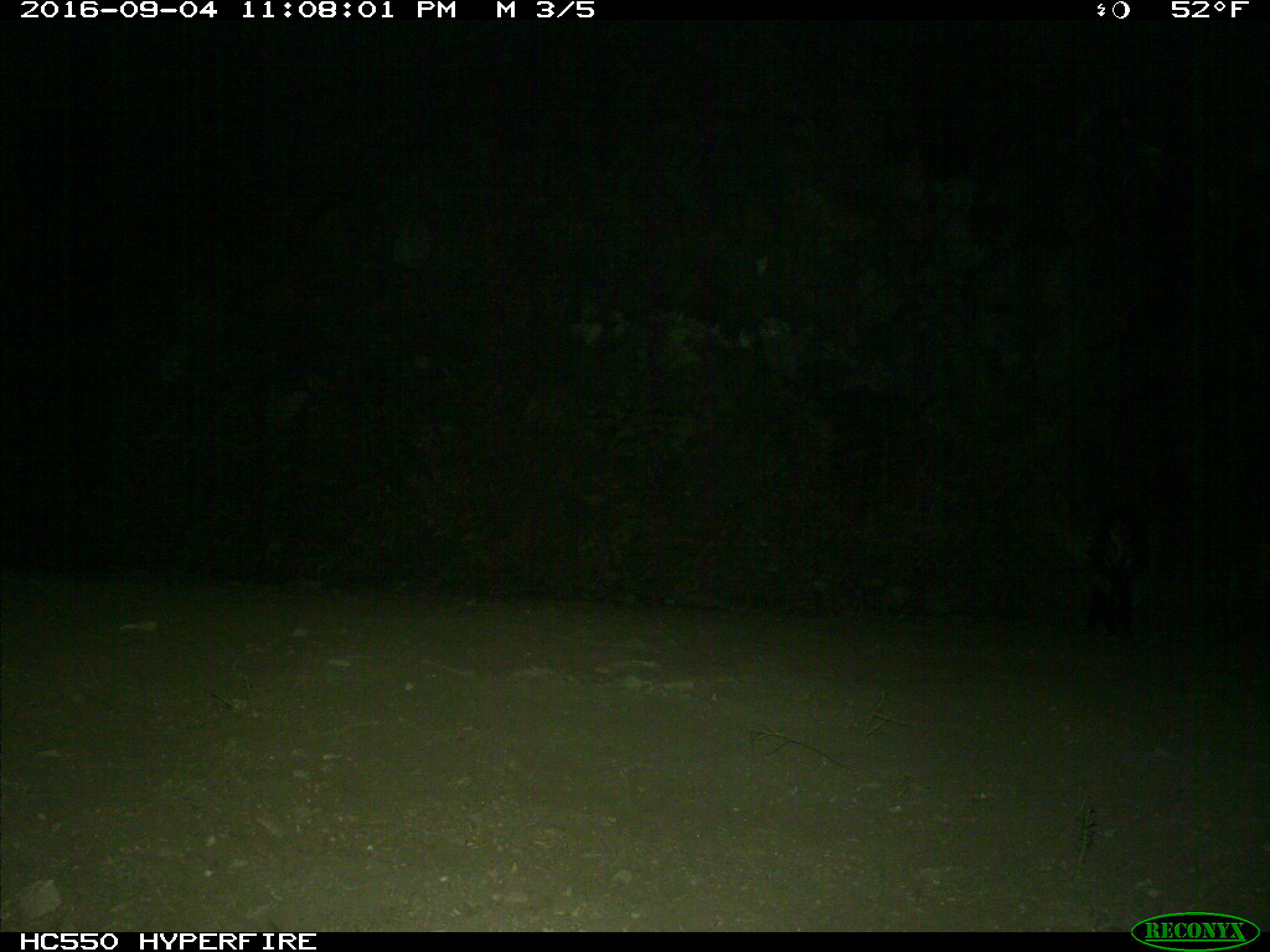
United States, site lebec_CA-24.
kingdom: Animalia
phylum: Chordata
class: Mammalia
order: Carnivora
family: Mephitidae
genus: Mephitis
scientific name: Mephitis mephitis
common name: striped skunk